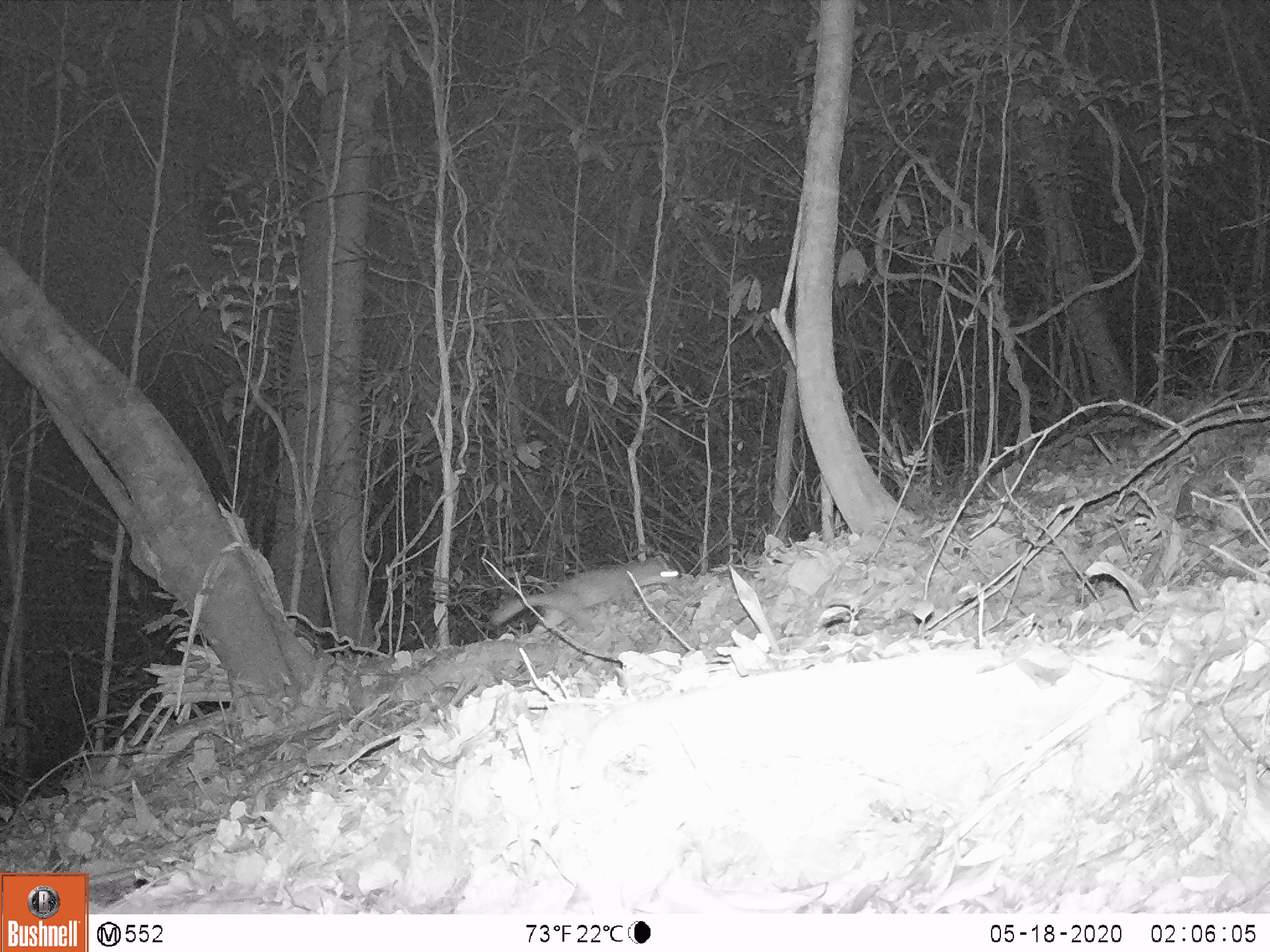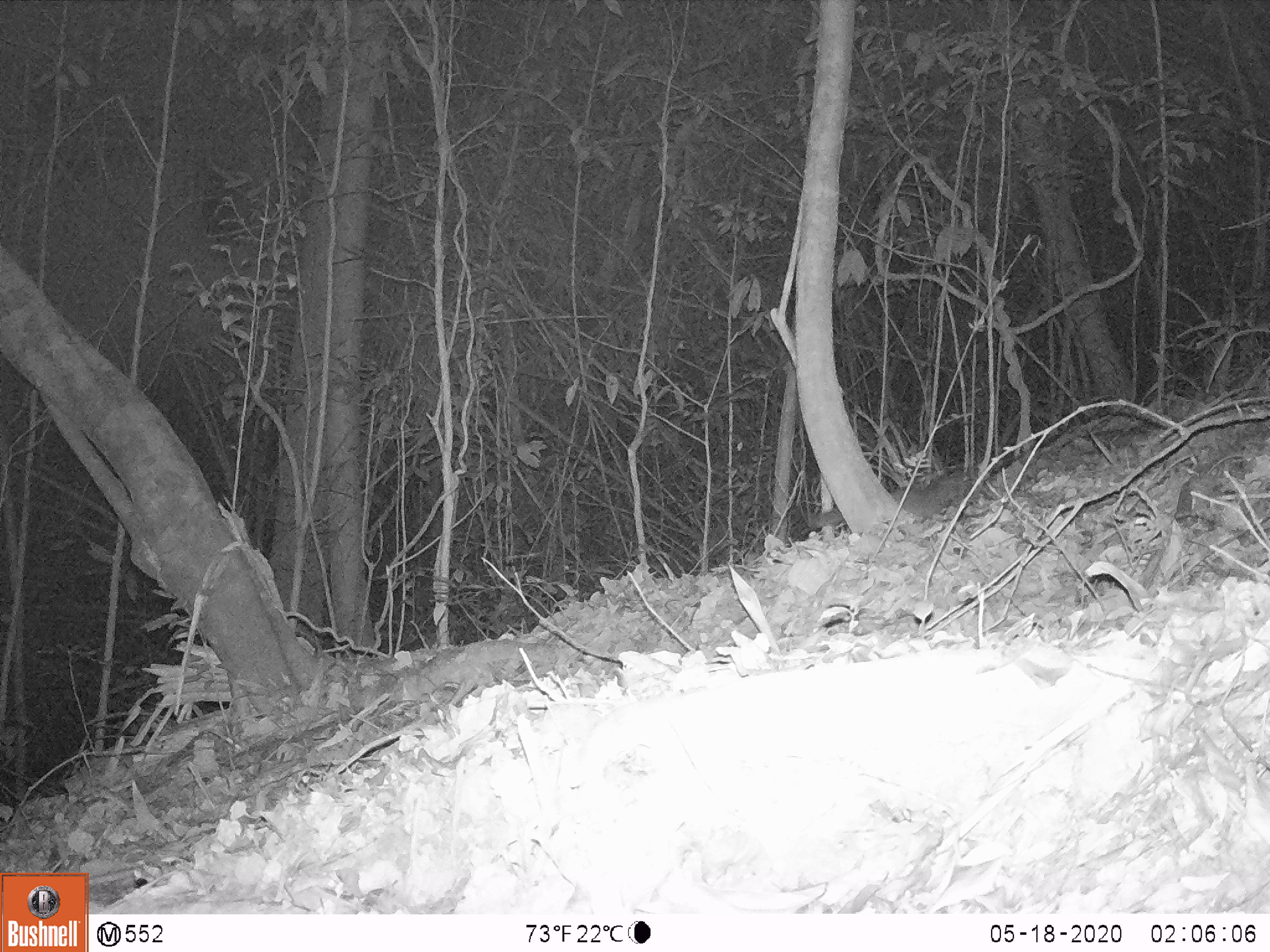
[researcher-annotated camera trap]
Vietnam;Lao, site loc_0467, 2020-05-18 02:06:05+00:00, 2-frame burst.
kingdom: Animalia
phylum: Chordata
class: Mammalia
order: Carnivora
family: Mustelidae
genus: Melogale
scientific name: Melogale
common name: ferret badger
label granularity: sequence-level